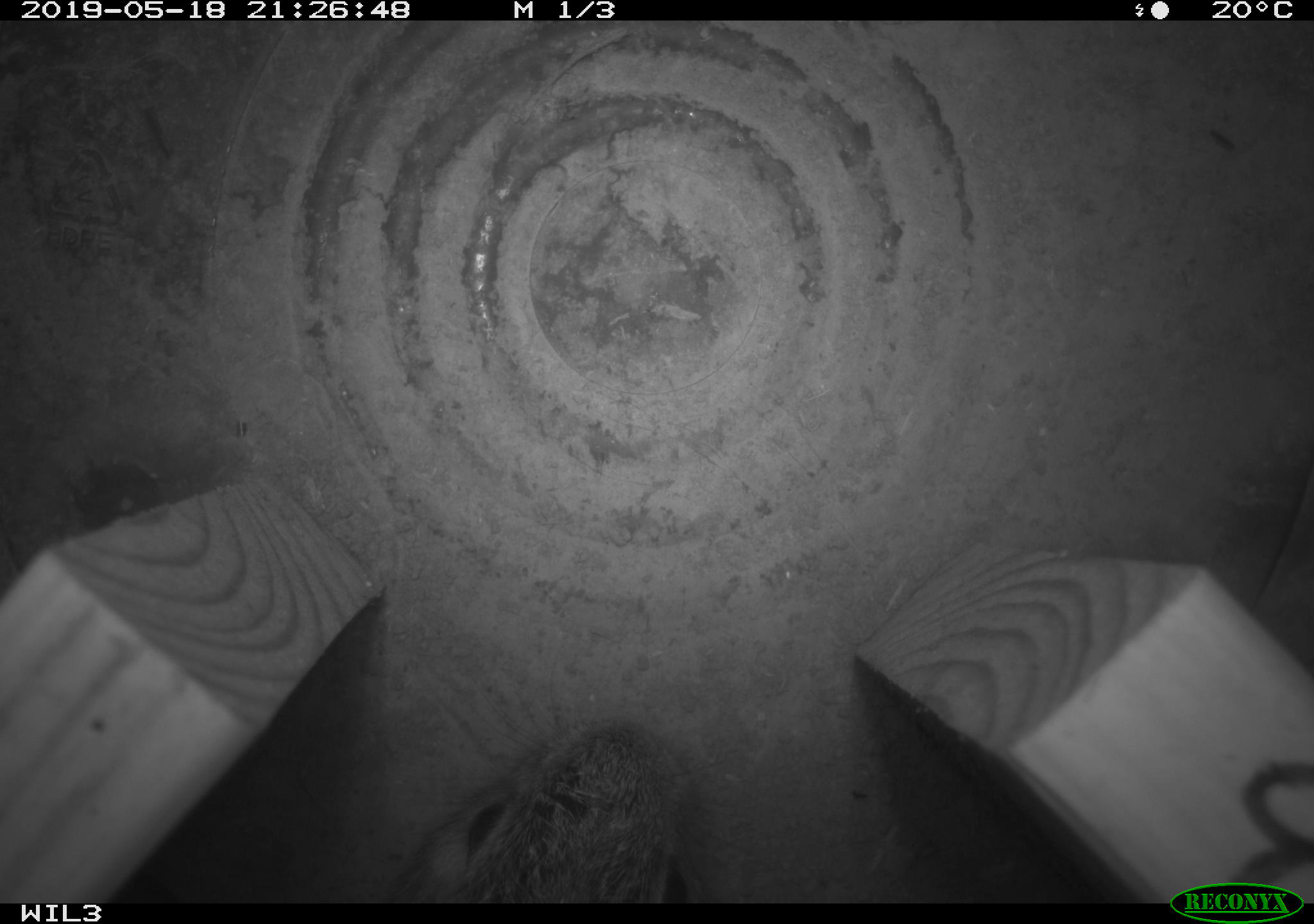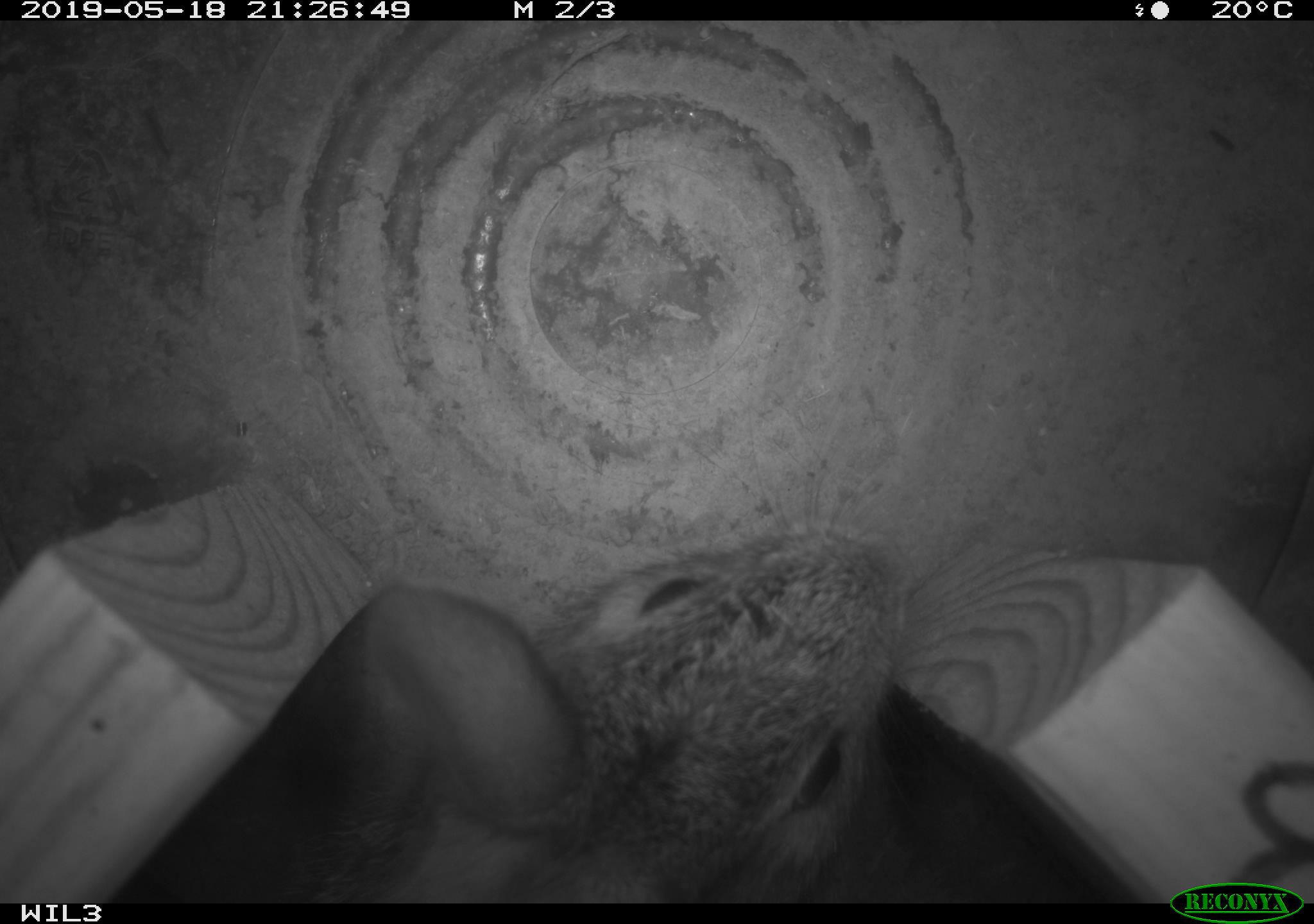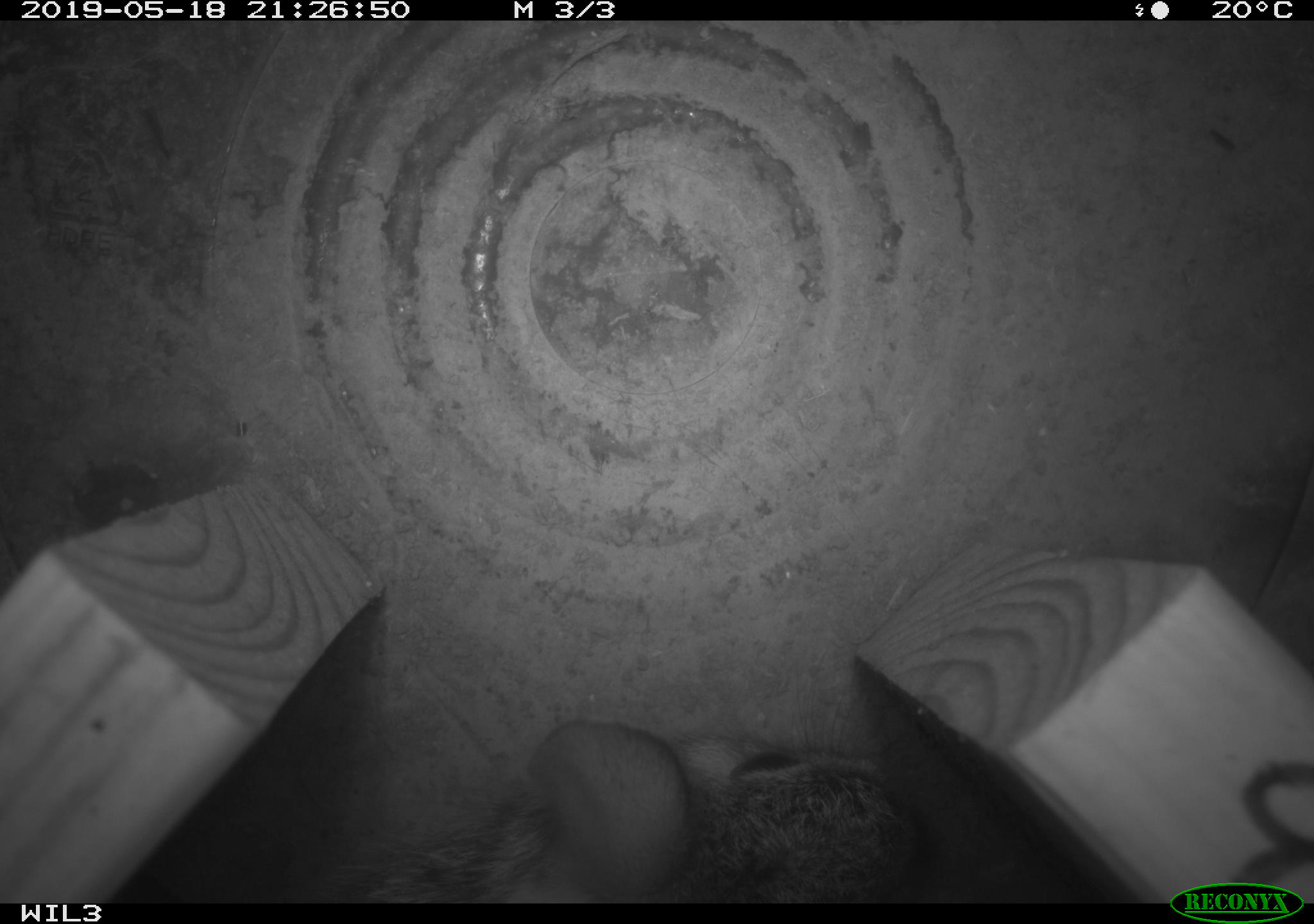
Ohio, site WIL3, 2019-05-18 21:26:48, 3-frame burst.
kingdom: Animalia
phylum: Chordata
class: Mammalia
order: Lagomorpha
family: Leporidae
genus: Sylvilagus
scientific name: Sylvilagus floridanus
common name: eastern cottontail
Eastern cottontail (Sylvilagus floridanus).